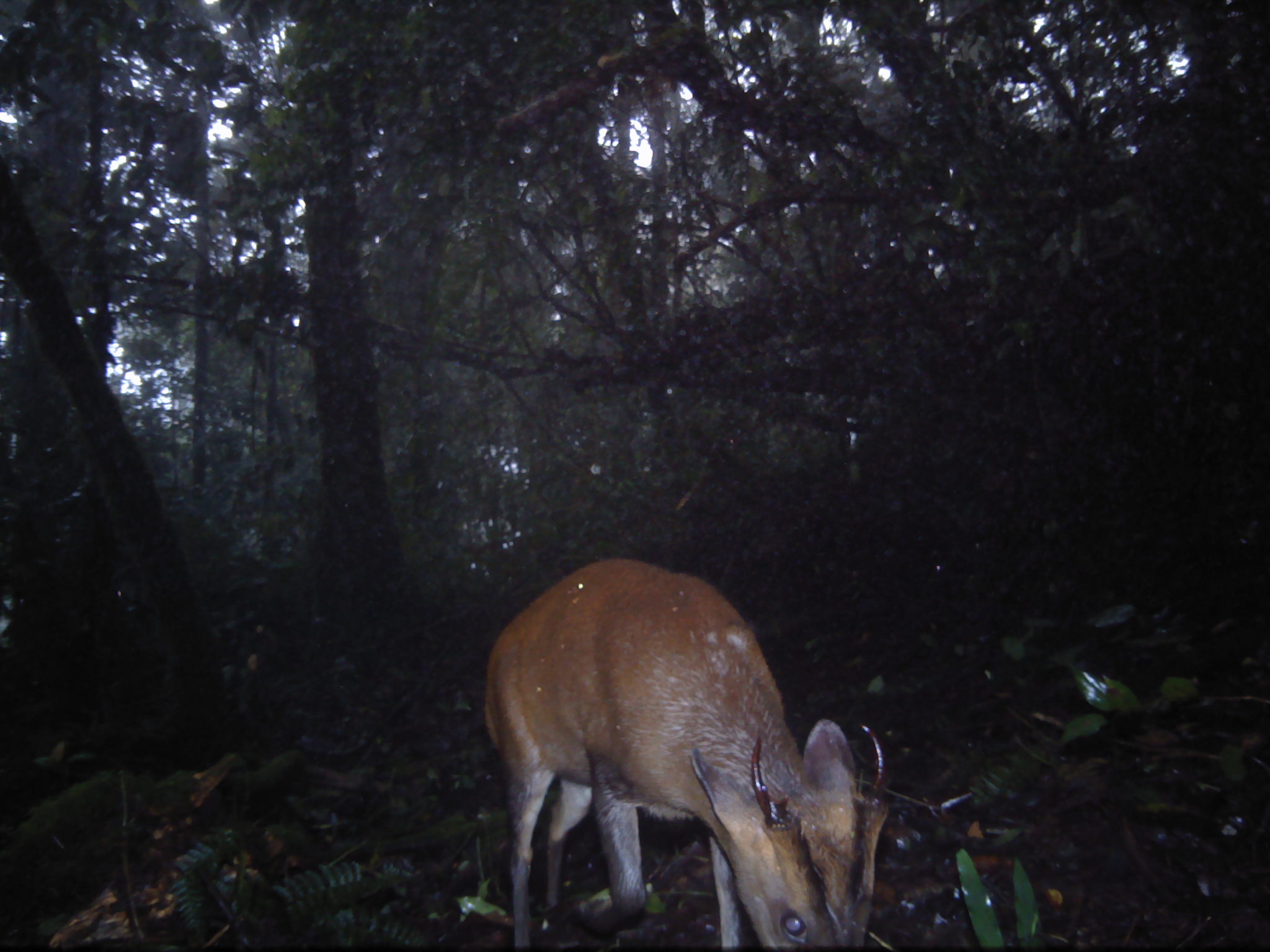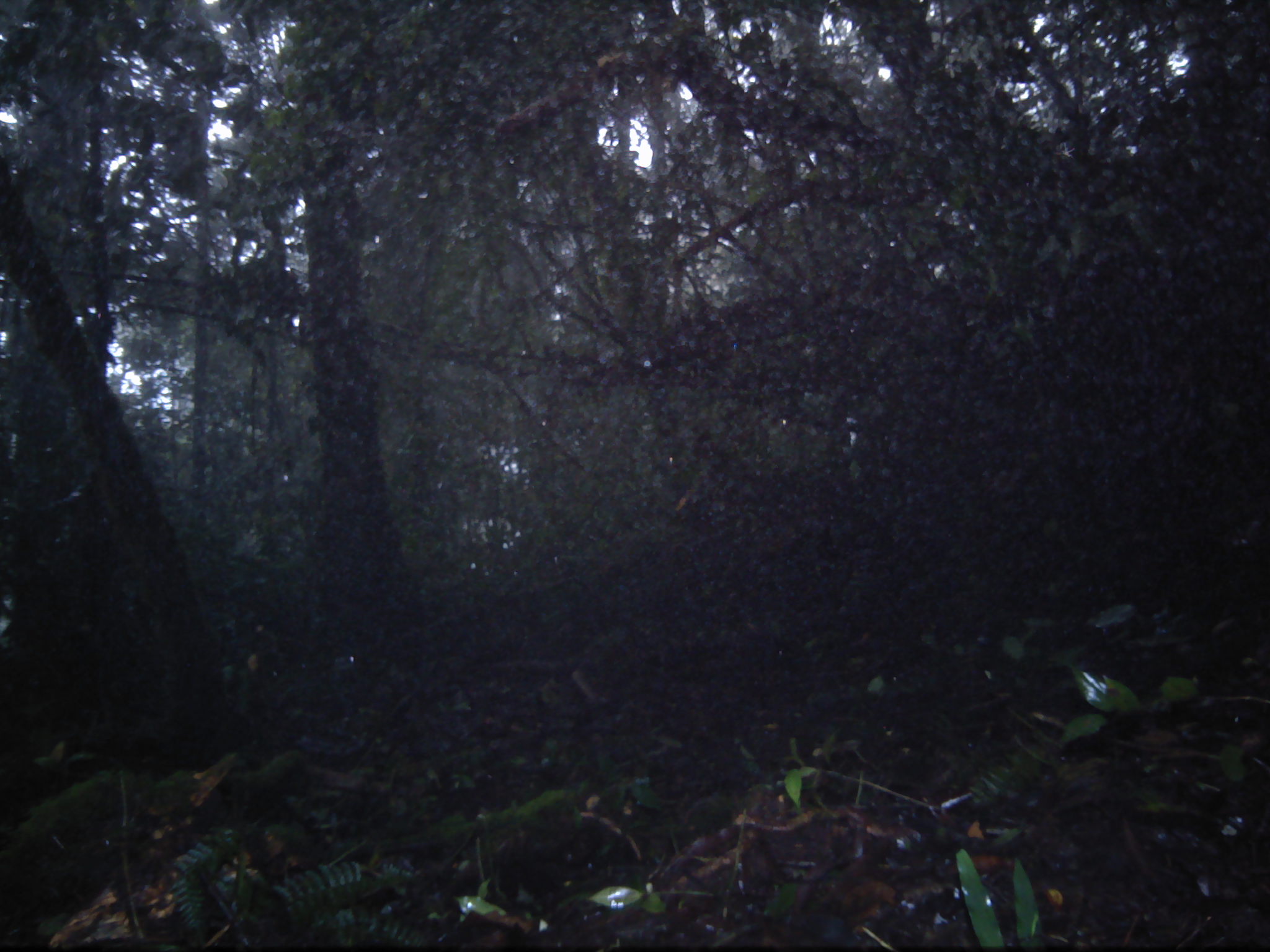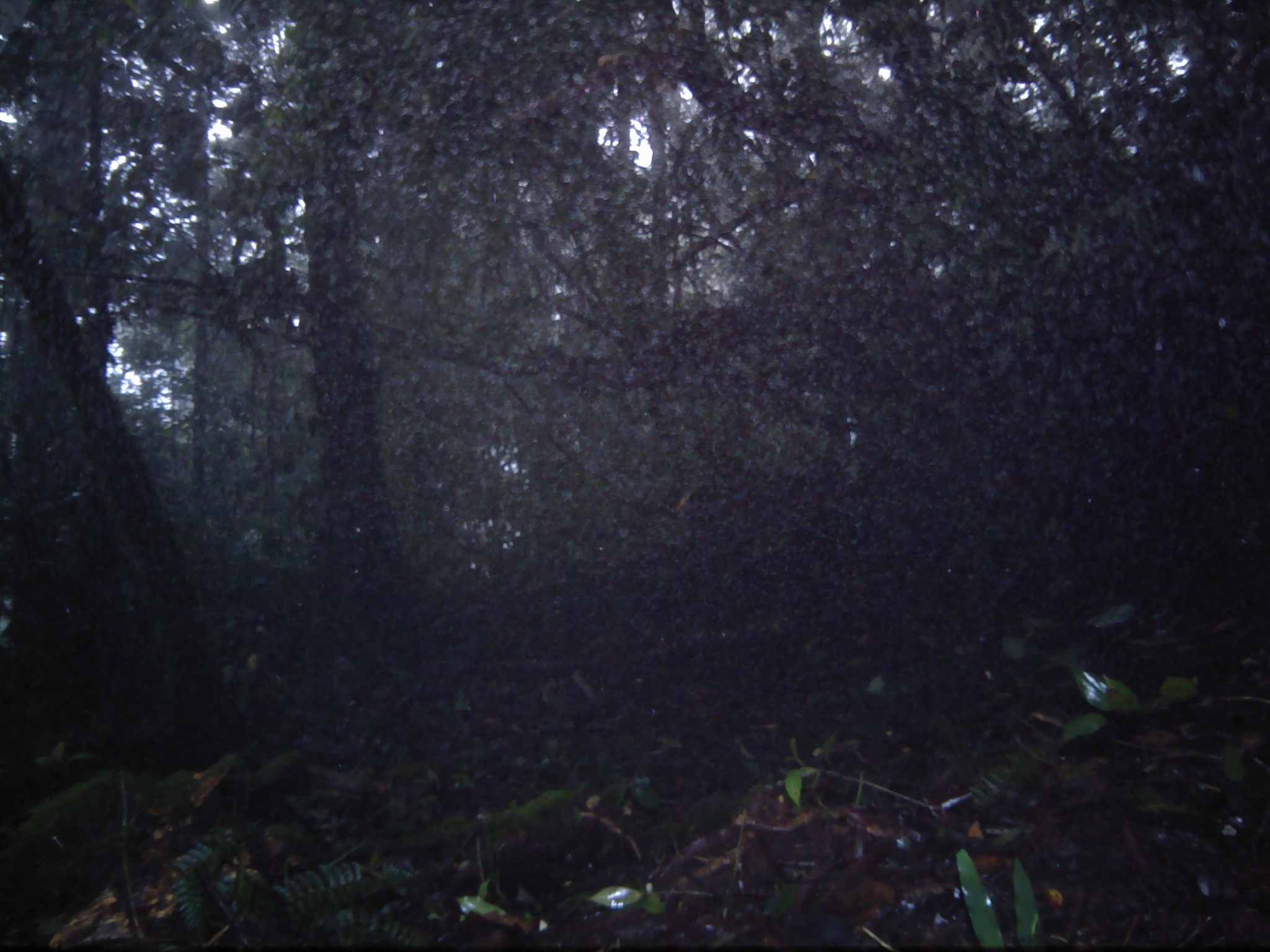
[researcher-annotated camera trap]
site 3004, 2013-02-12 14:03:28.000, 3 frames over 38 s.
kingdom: Animalia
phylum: Chordata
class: Mammalia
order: Artiodactyla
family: Cervidae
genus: Muntiacus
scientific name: Muntiacus muntjak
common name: southern red muntjac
Muntiacus muntjak (southern red muntjac), count 1.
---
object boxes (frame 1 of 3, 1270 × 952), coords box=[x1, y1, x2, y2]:
muntiacus muntjak: box=[480, 556, 892, 940]